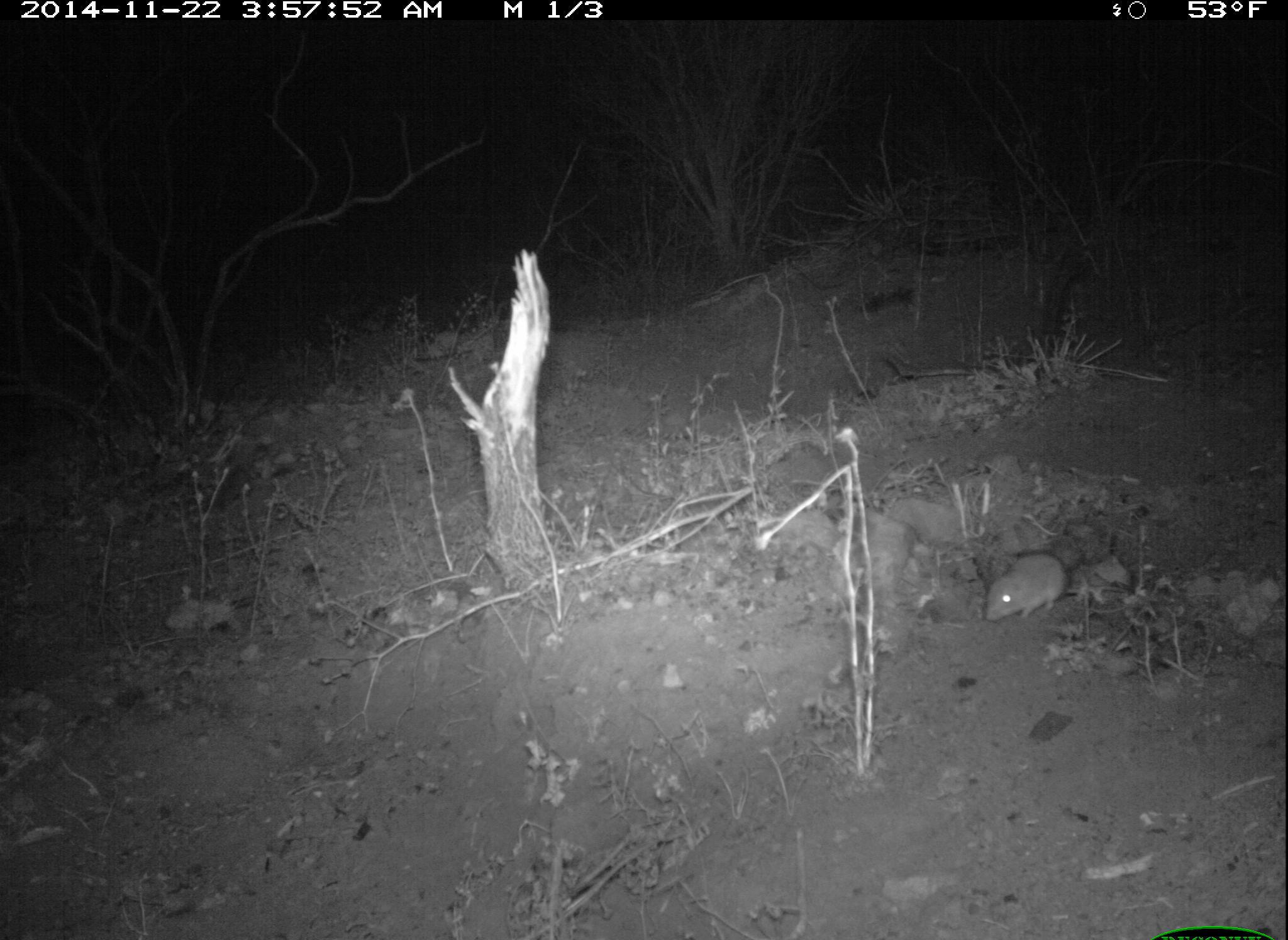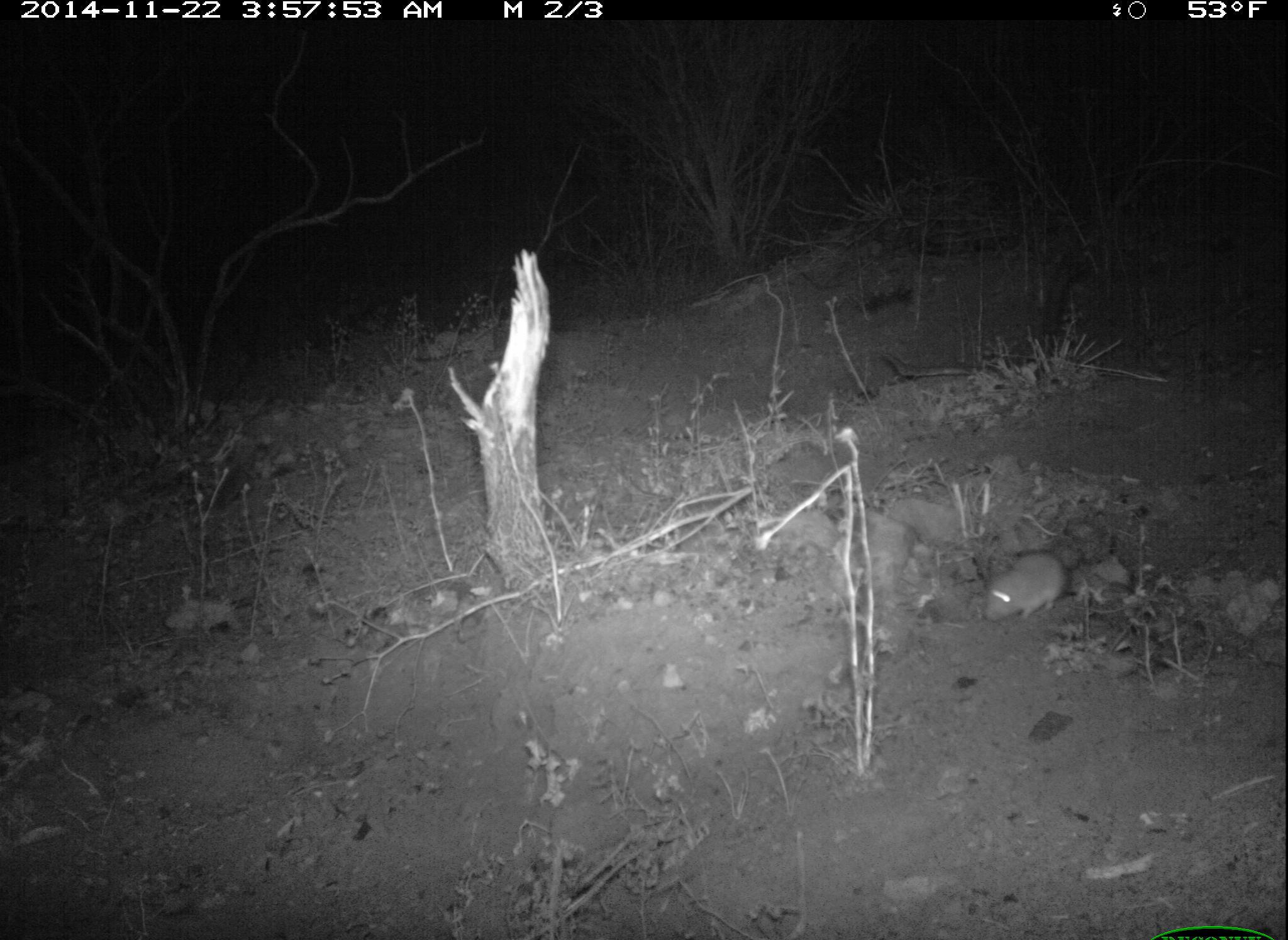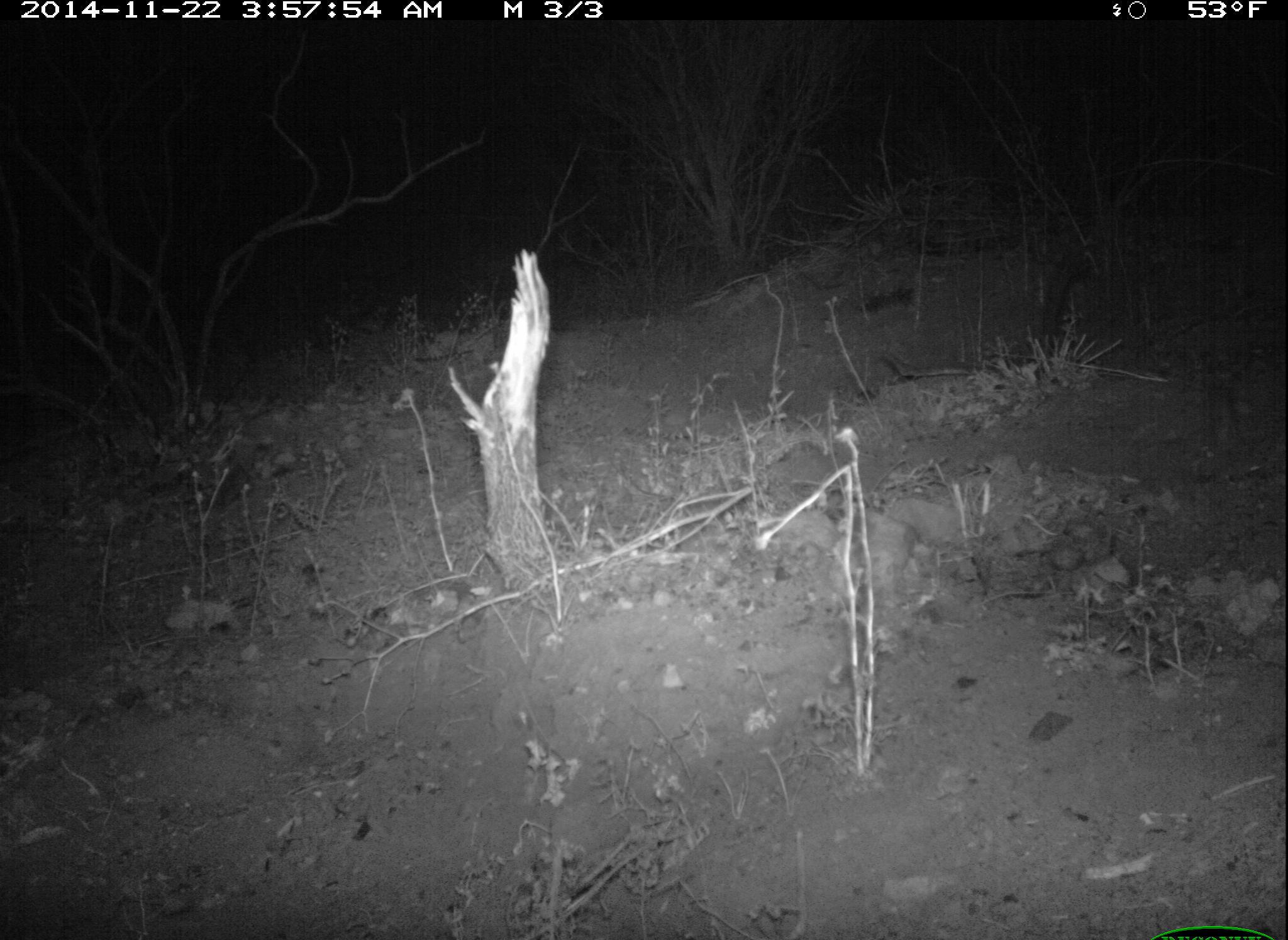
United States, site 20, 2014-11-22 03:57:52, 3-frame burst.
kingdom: Animalia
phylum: Chordata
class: Mammalia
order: Rodentia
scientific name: Rodentia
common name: rodent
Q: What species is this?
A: Rodent (Rodentia).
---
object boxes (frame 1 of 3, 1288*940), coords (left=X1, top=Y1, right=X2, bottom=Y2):
rodent: (left=983, top=549, right=1127, bottom=624)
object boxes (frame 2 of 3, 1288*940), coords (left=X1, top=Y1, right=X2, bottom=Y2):
rodent: (left=982, top=548, right=1092, bottom=623)